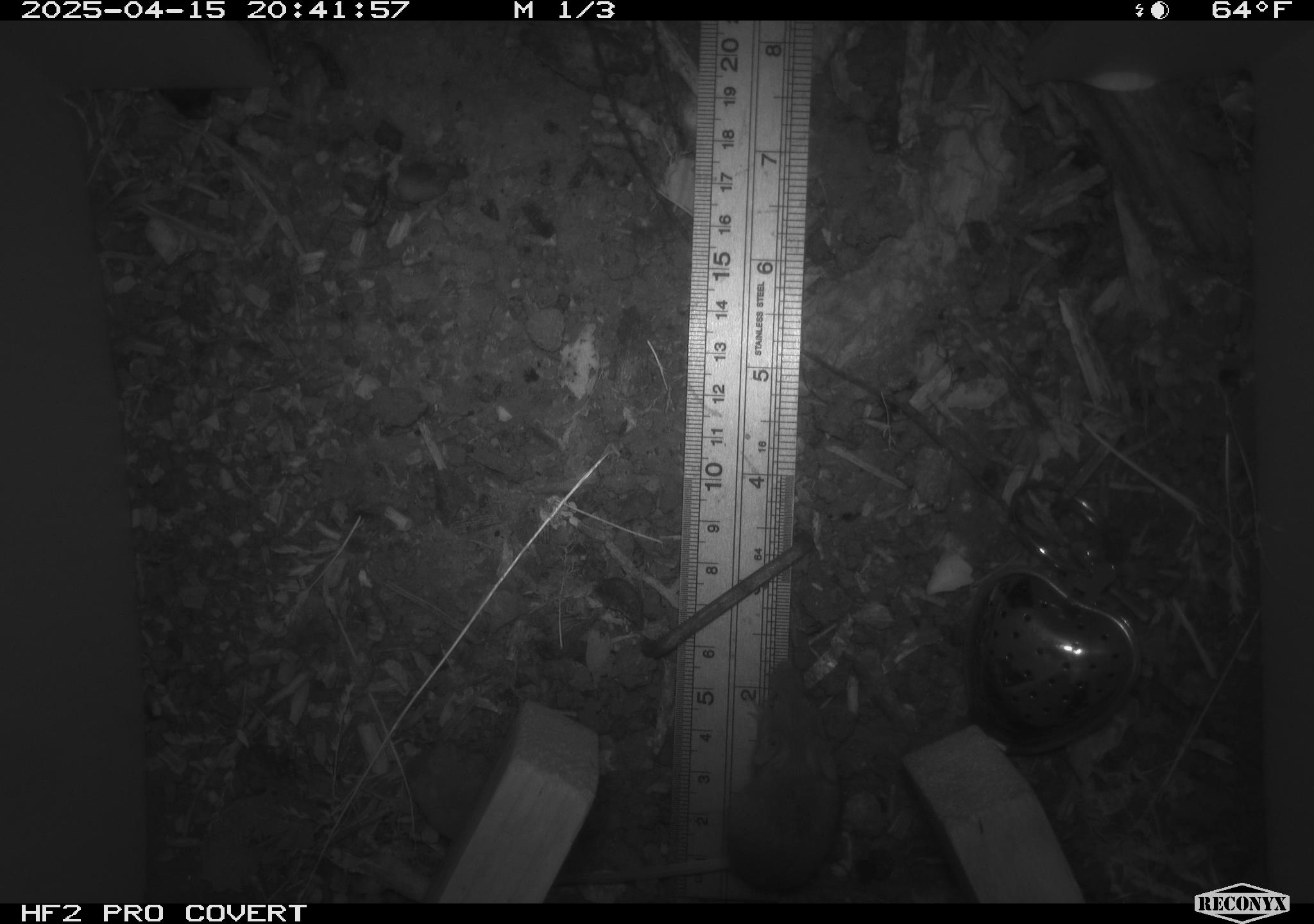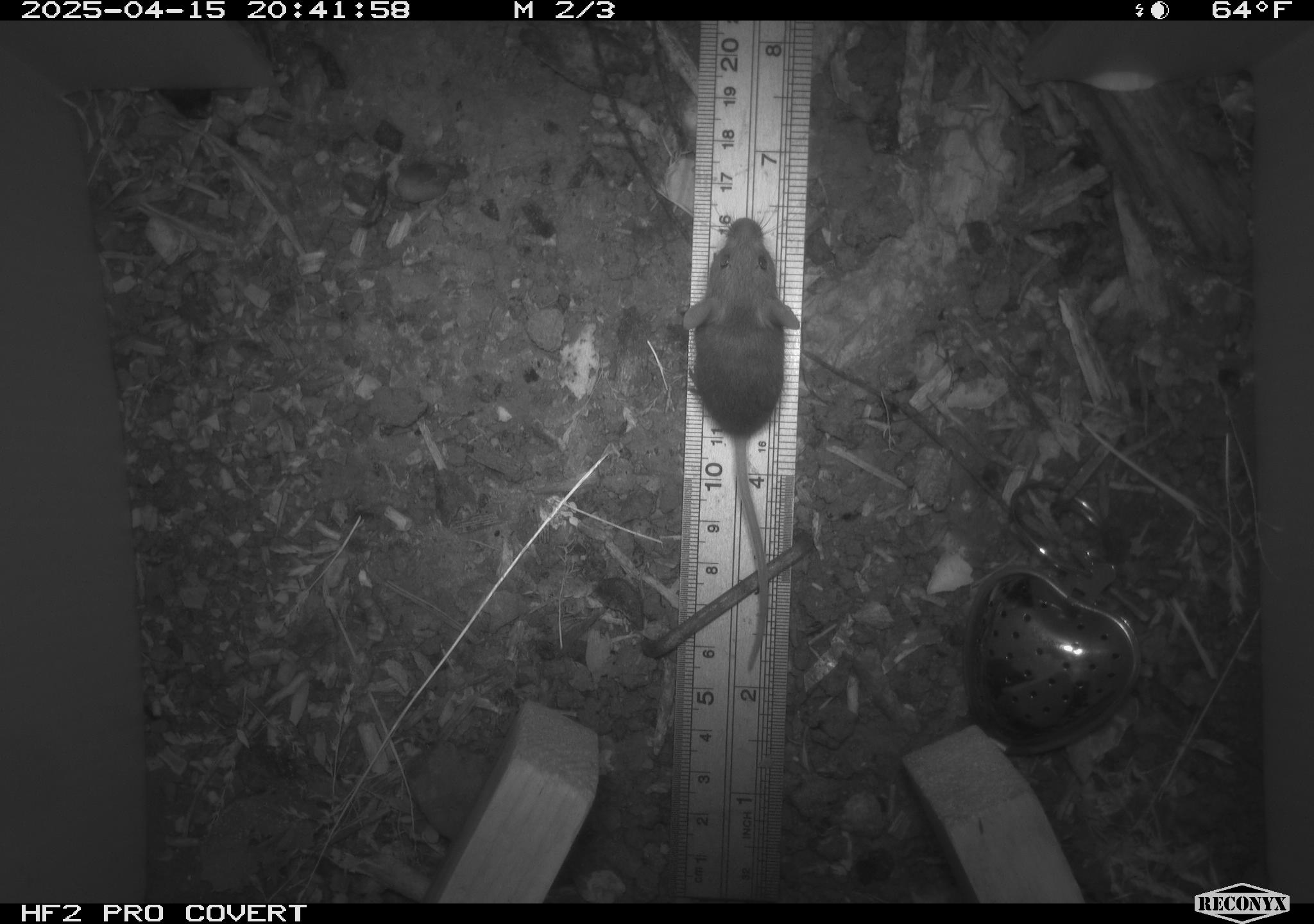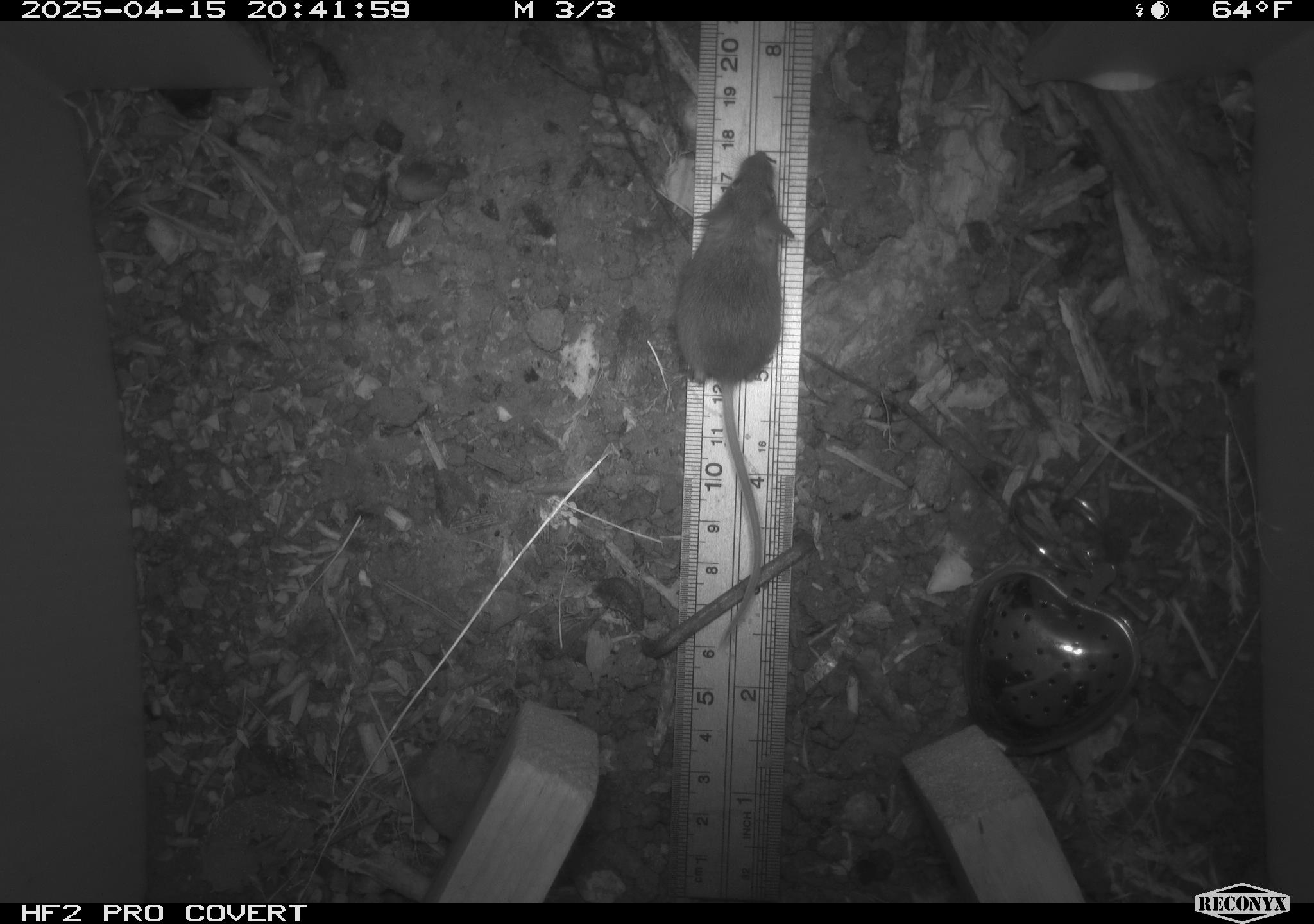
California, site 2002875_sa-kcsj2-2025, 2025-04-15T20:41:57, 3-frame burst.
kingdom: Animalia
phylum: Chordata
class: Mammalia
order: Rodentia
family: Muridae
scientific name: Muridae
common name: murids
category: muridae family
Muridae family (murids) (Muridae).